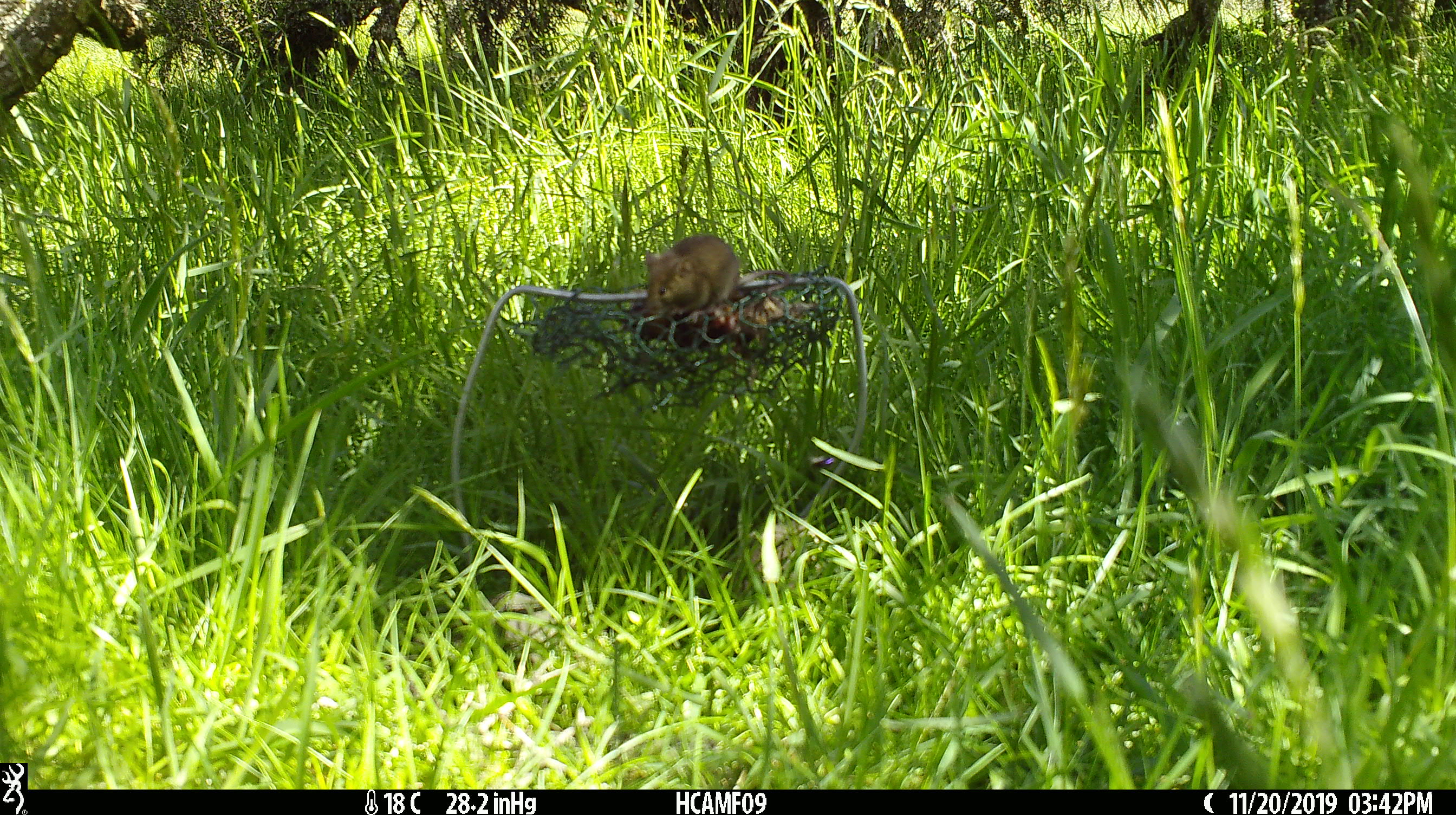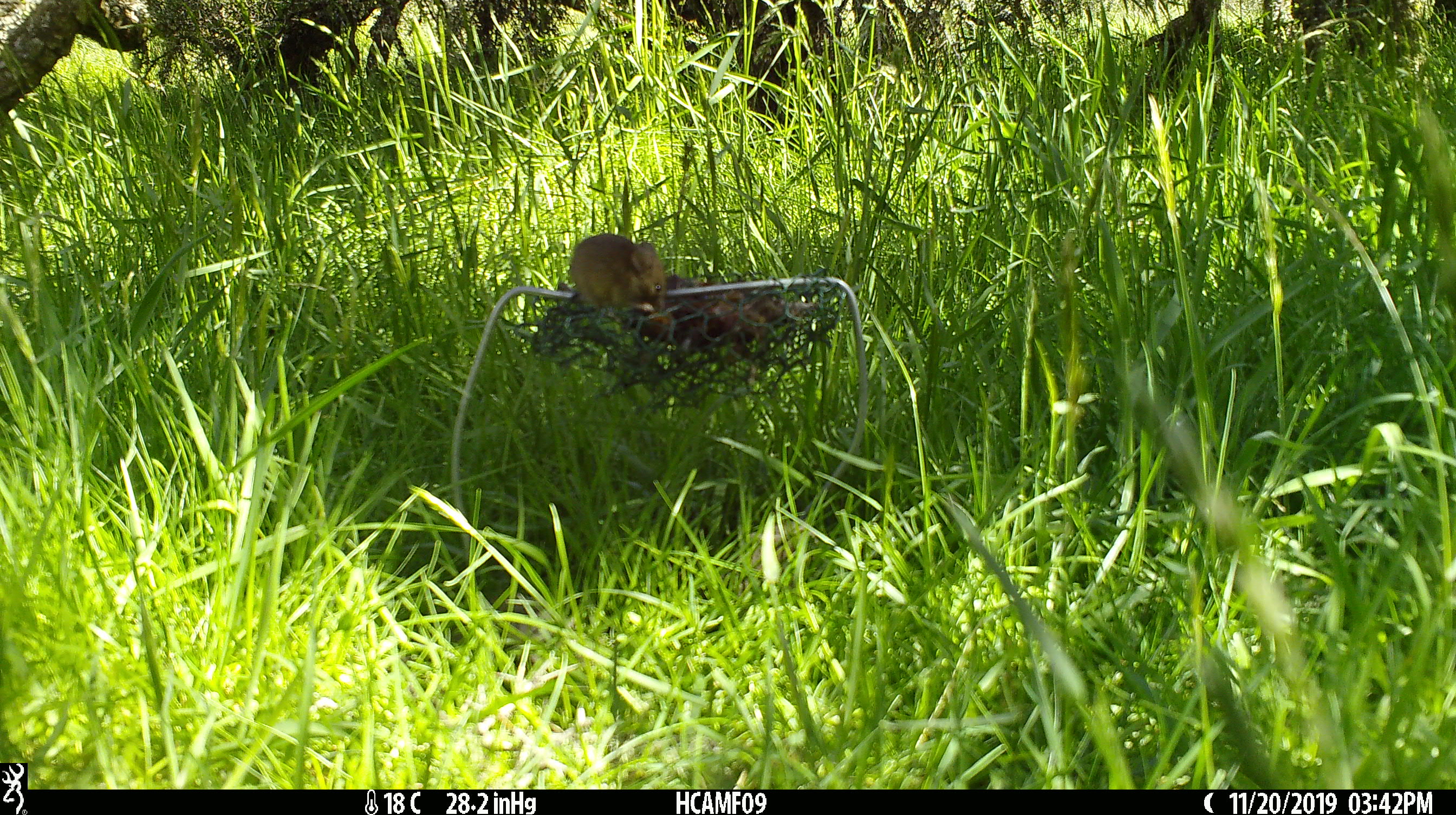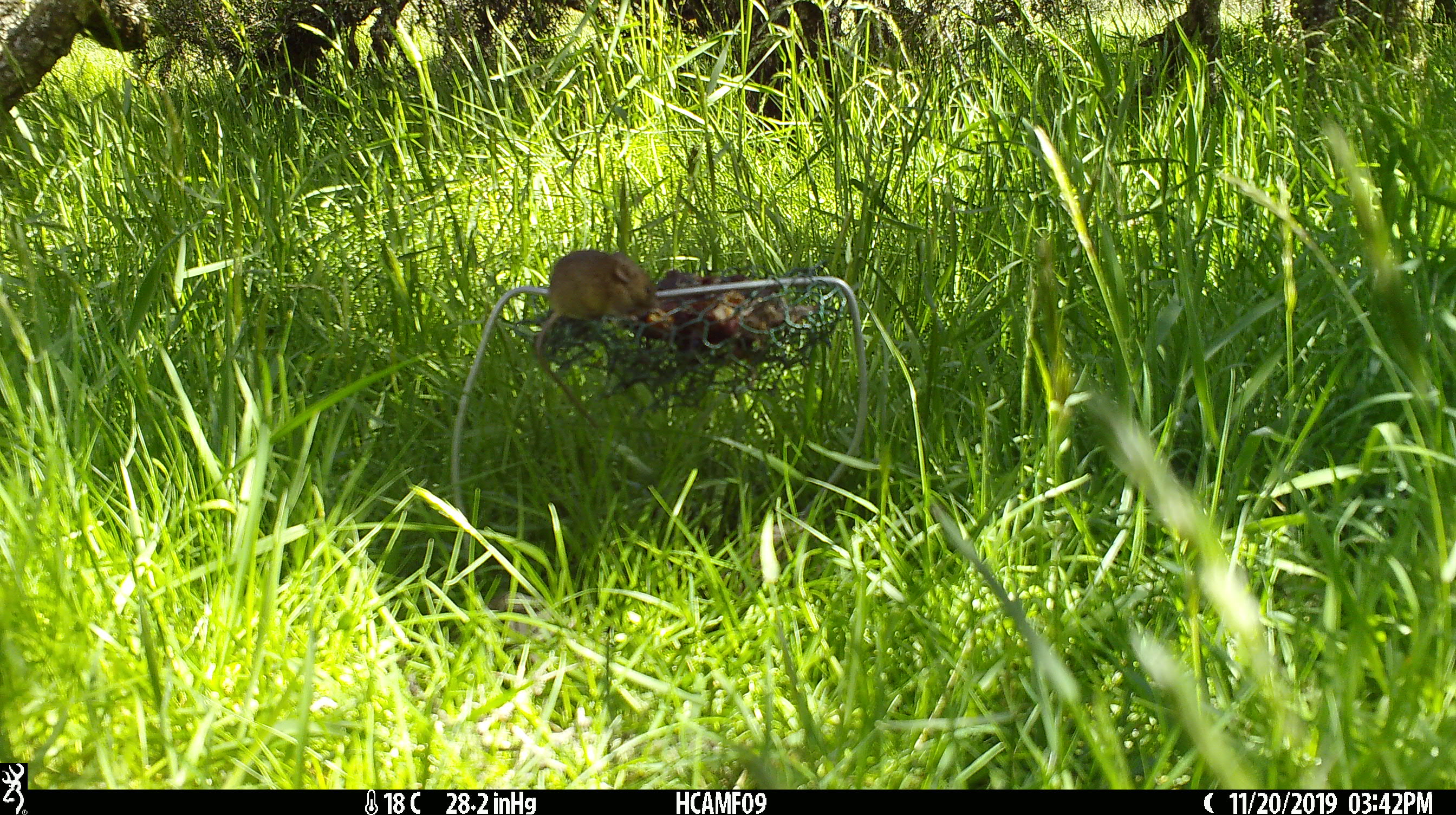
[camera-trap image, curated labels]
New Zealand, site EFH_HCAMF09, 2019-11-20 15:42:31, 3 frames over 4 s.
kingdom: Animalia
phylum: Chordata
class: Mammalia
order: Rodentia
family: Muridae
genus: Mus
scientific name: Mus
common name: mouse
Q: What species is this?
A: Mouse (Mus).